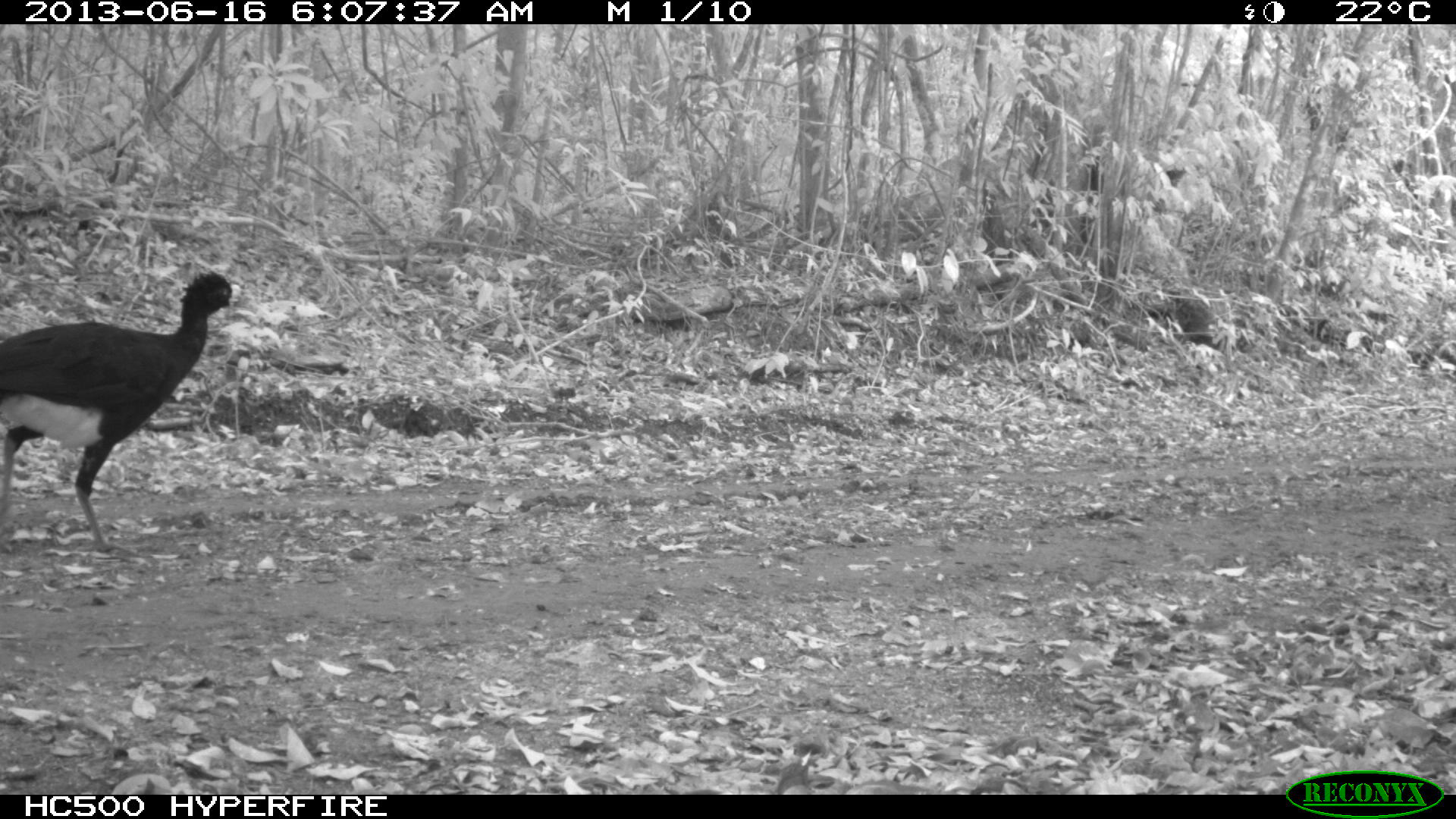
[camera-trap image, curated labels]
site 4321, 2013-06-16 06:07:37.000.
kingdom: Animalia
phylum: Chordata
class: Aves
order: Galliformes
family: Cracidae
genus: Crax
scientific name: Crax rubra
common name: great curassow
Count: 1.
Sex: male.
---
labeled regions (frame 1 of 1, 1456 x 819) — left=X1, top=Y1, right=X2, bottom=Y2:
crax rubra: left=0, top=268, right=241, bottom=555